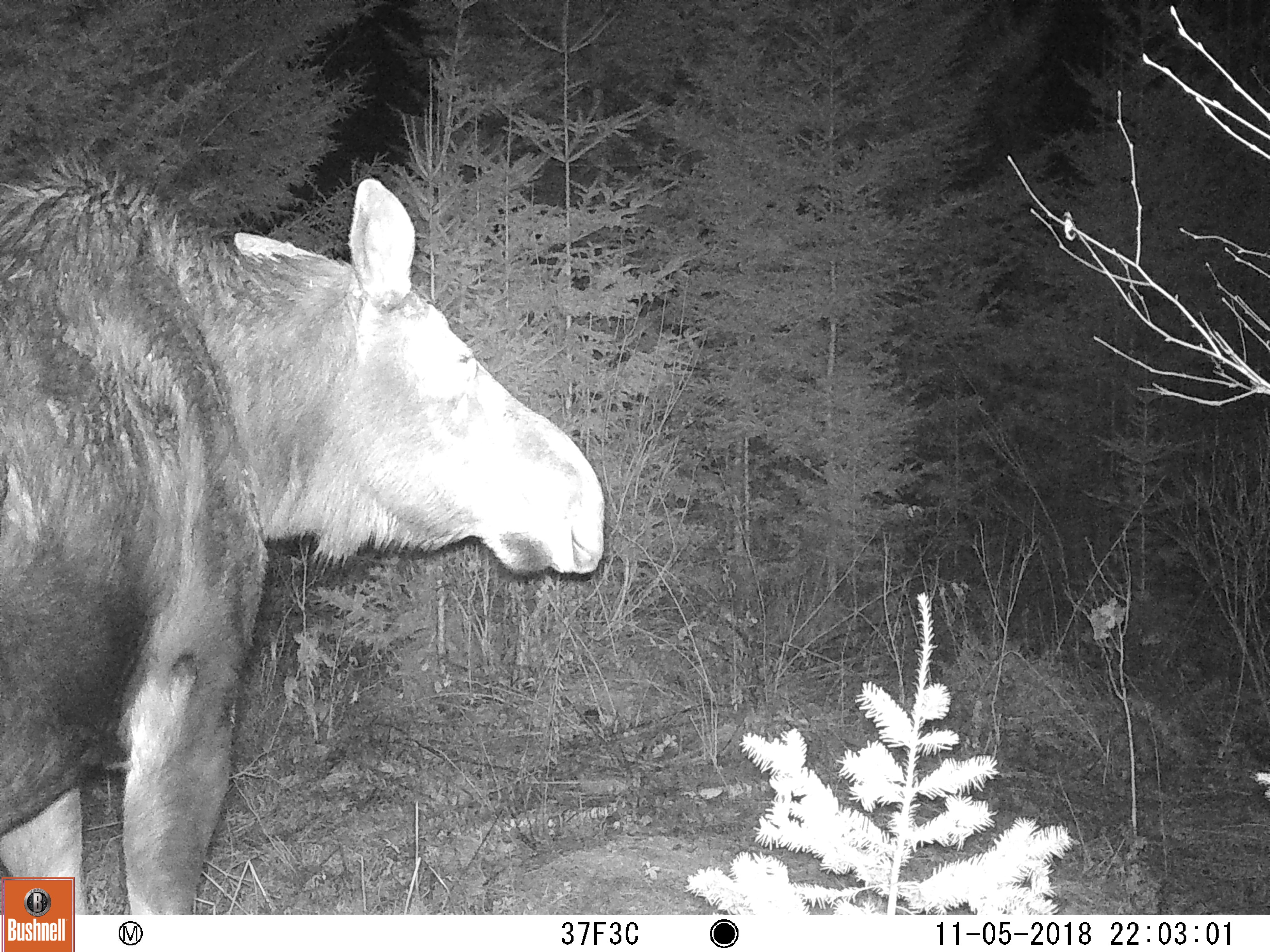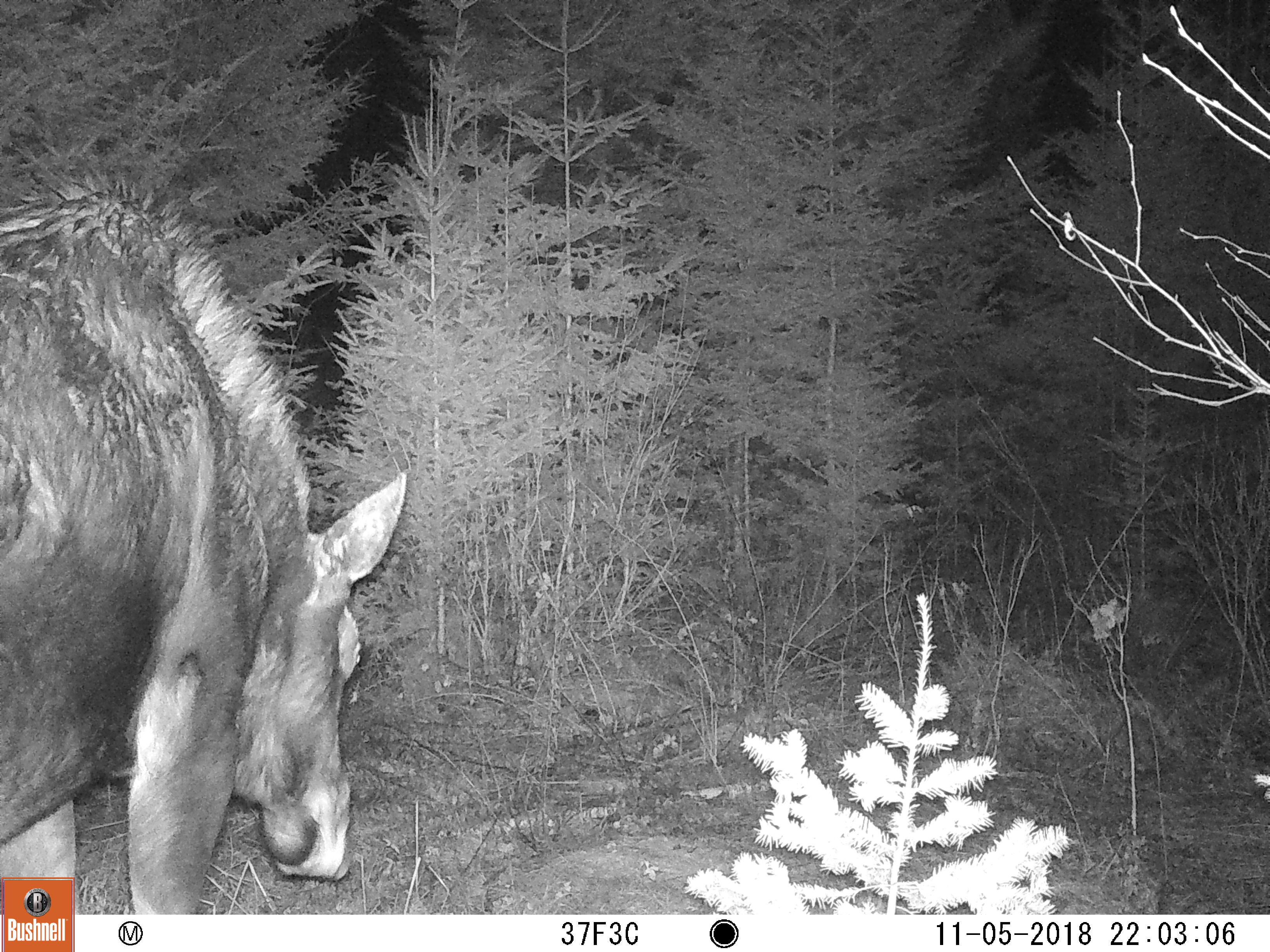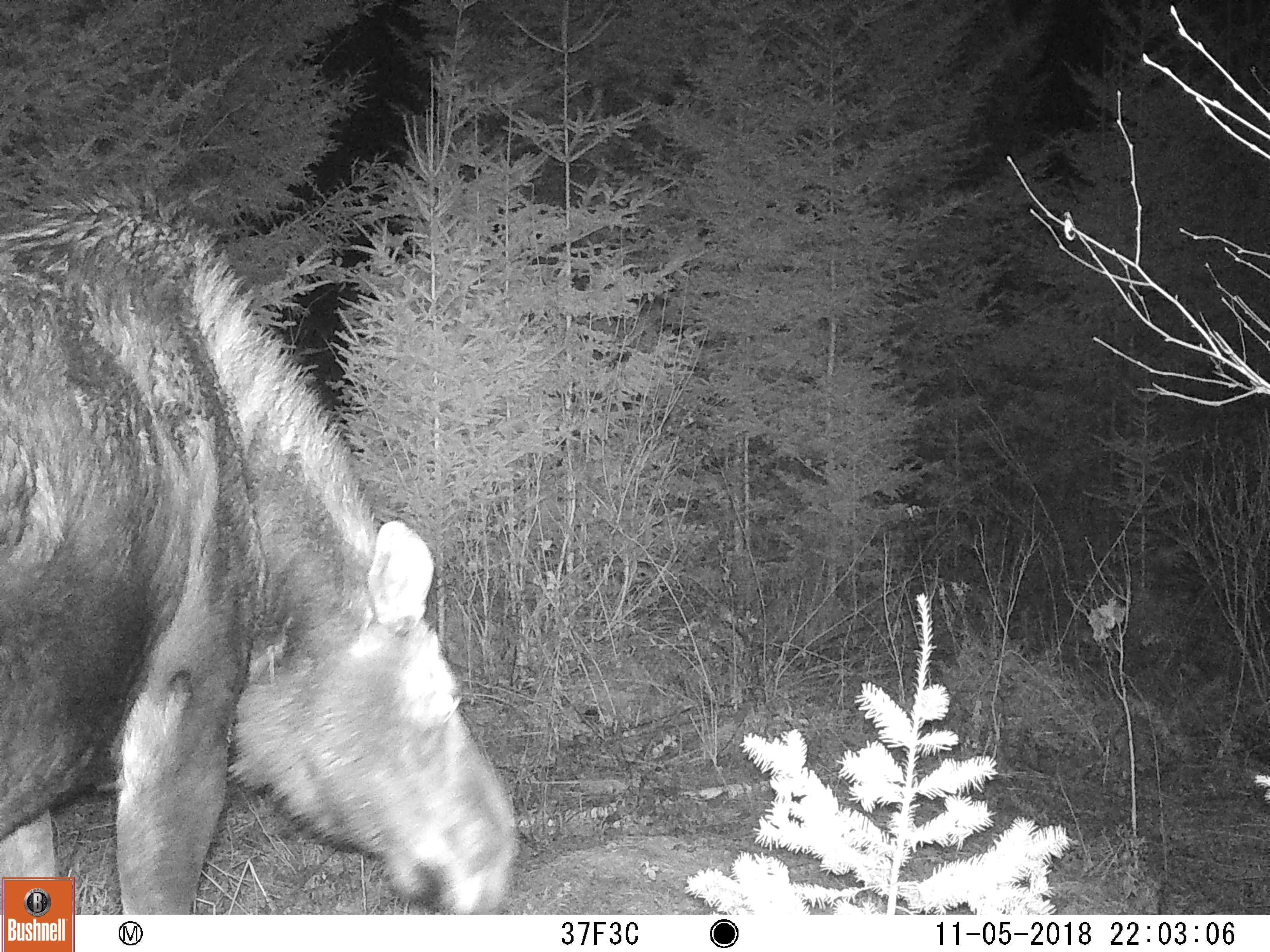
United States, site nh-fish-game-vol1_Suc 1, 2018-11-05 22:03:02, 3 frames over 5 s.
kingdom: Animalia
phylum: Chordata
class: Mammalia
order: Artiodactyla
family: Cervidae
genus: Alces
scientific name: Alces alces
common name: moose